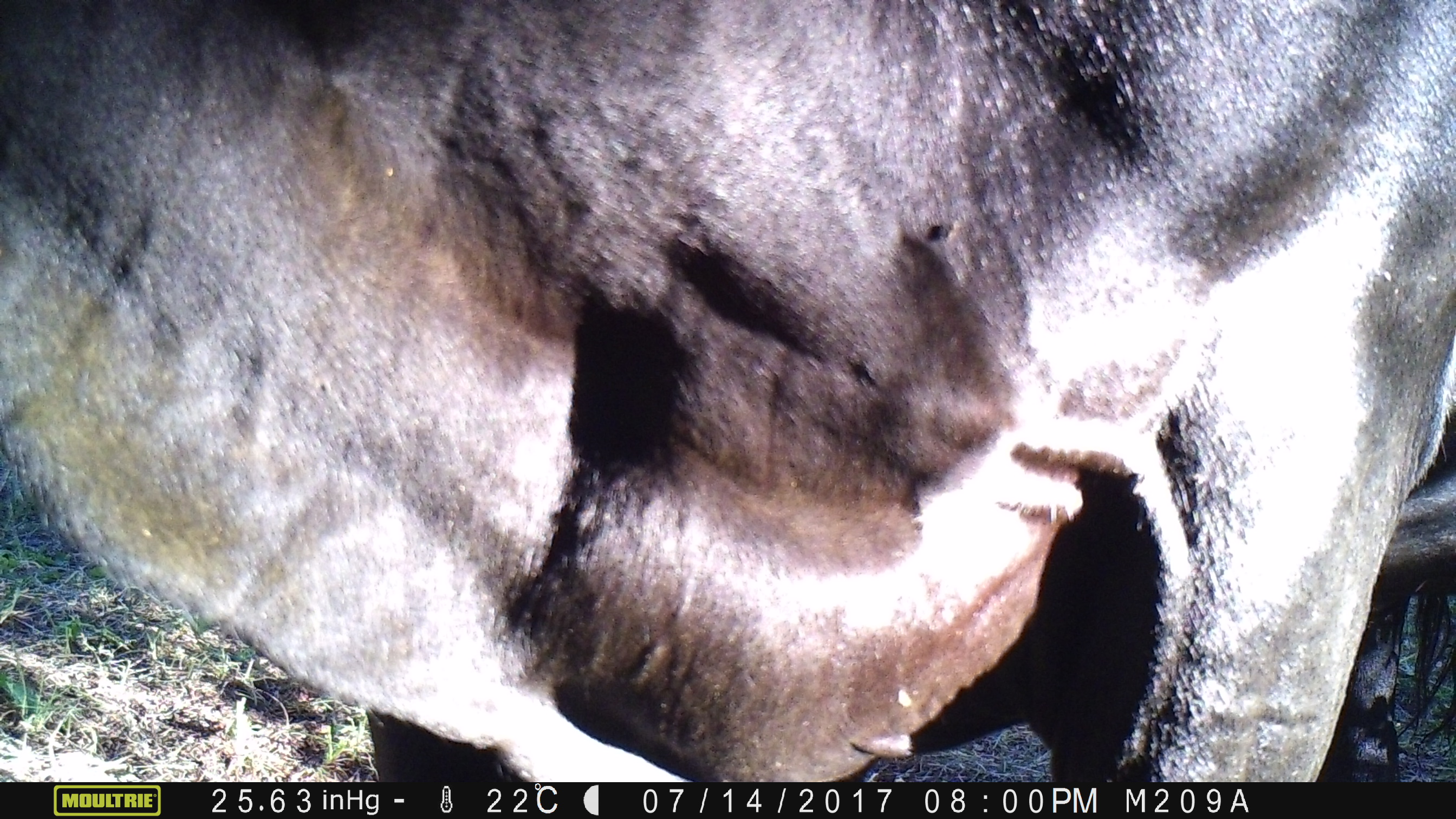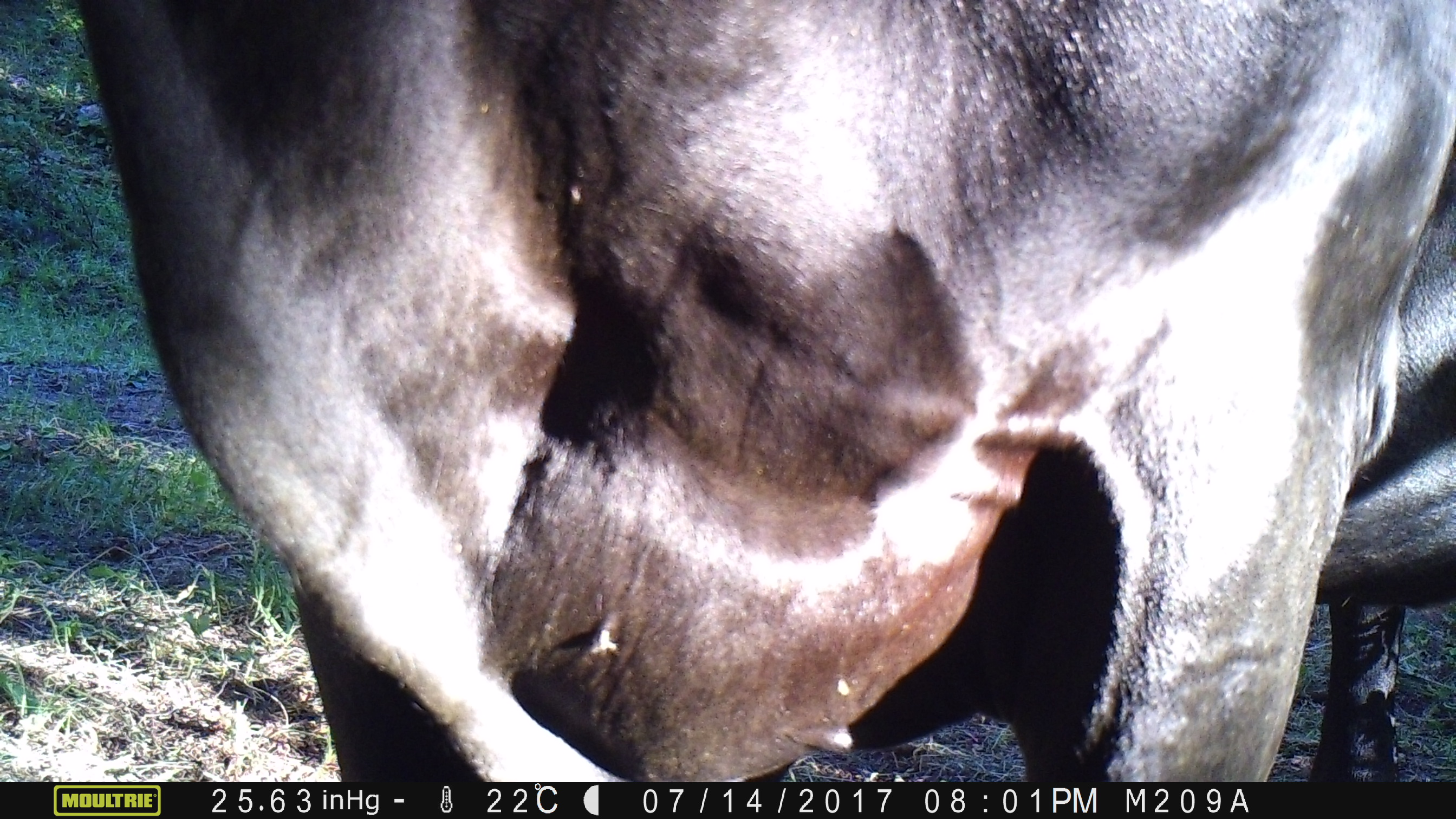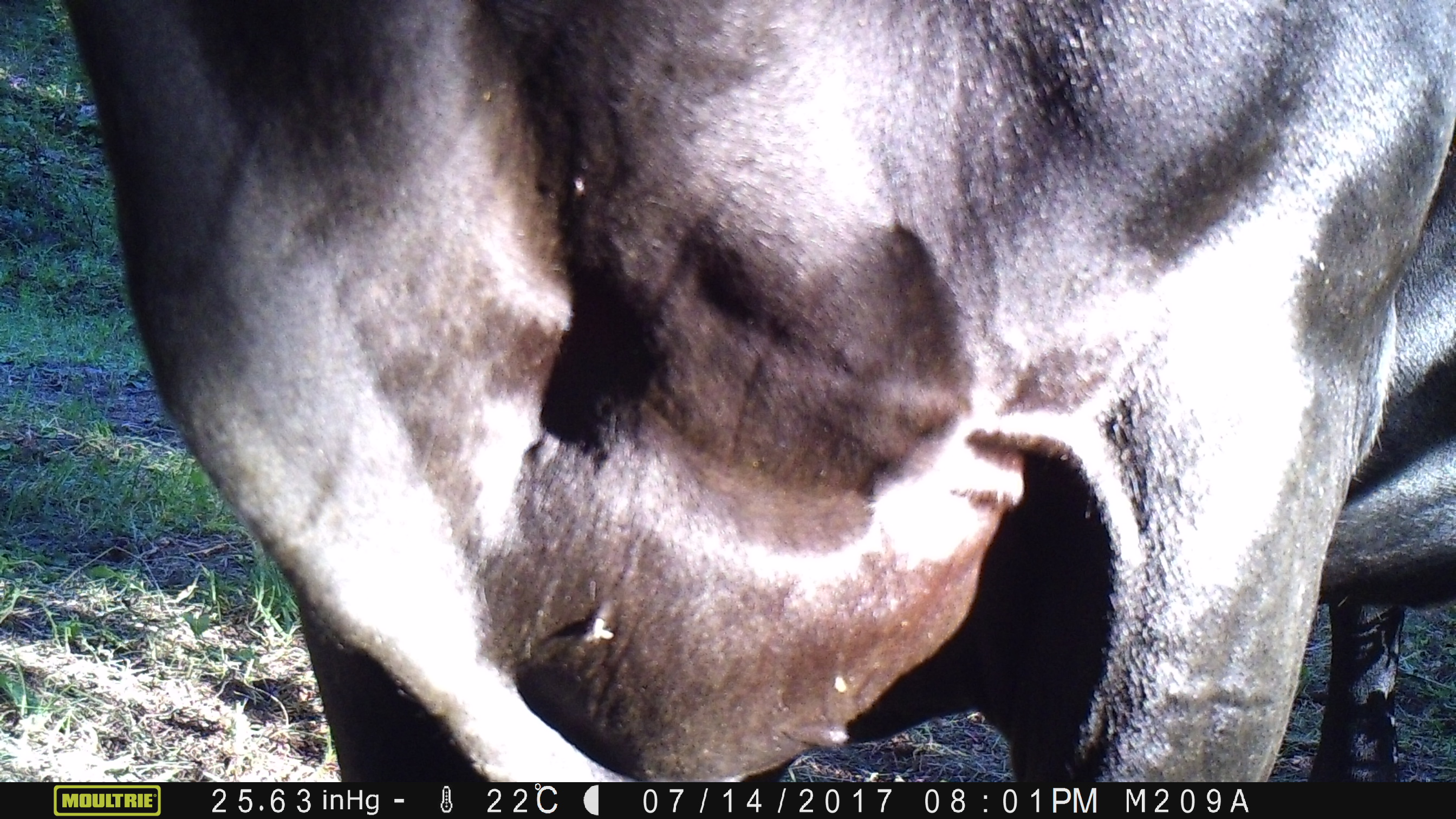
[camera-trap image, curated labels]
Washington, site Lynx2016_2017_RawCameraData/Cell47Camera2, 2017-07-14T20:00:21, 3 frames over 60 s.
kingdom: Animalia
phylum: Chordata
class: Mammalia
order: Artiodactyla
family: Bovidae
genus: Bos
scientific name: Bos taurus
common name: domestic cattle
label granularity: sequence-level